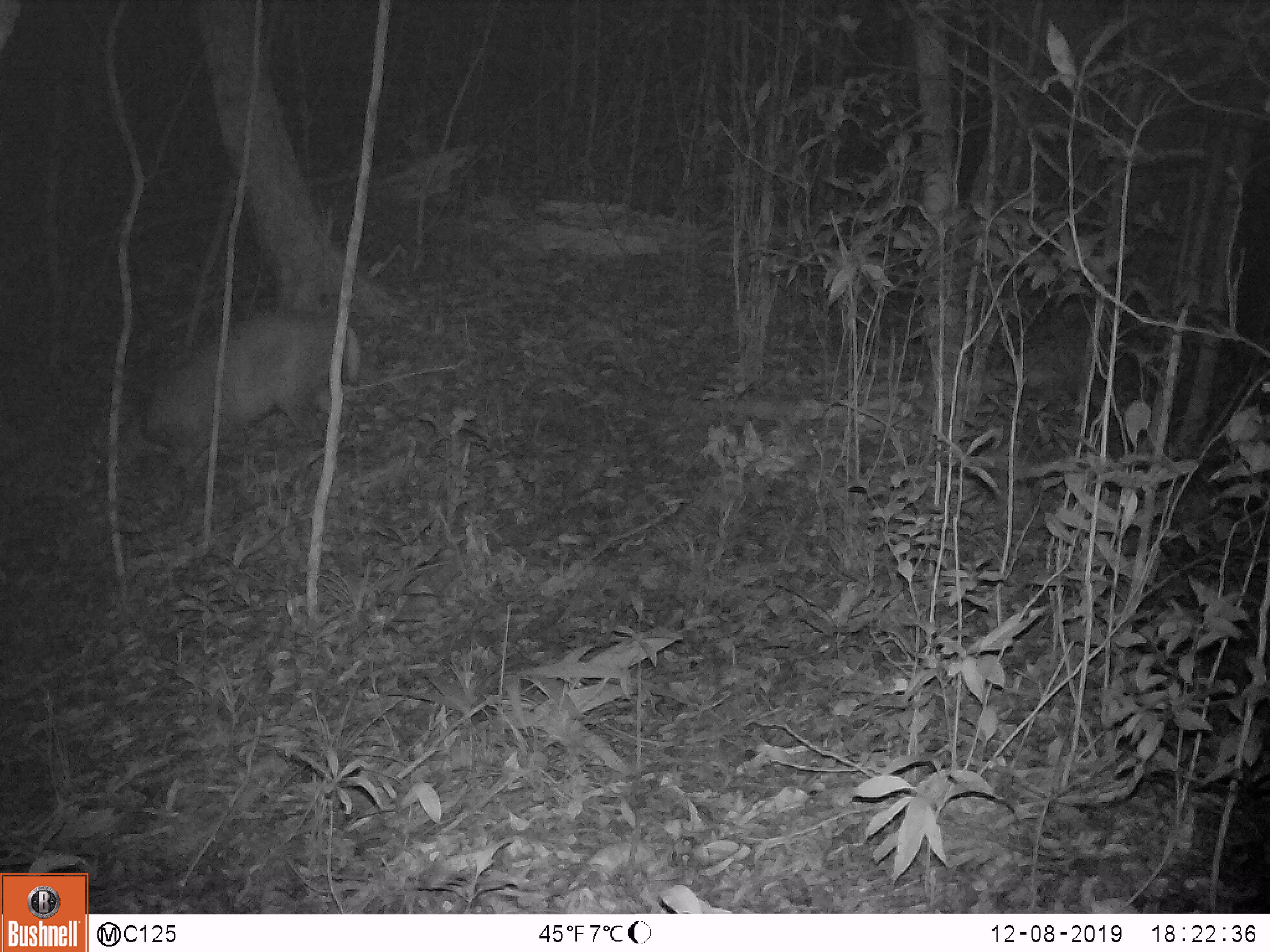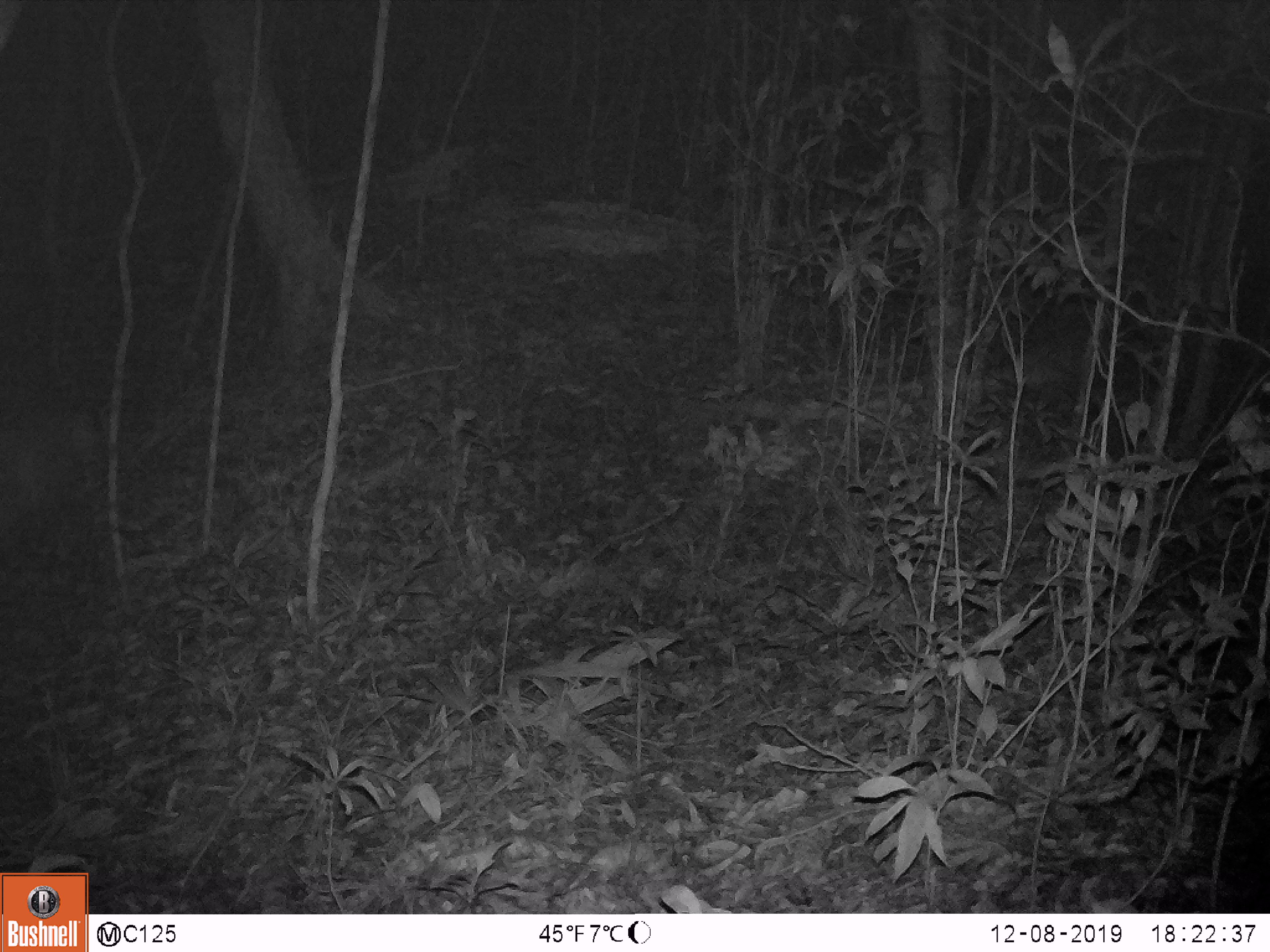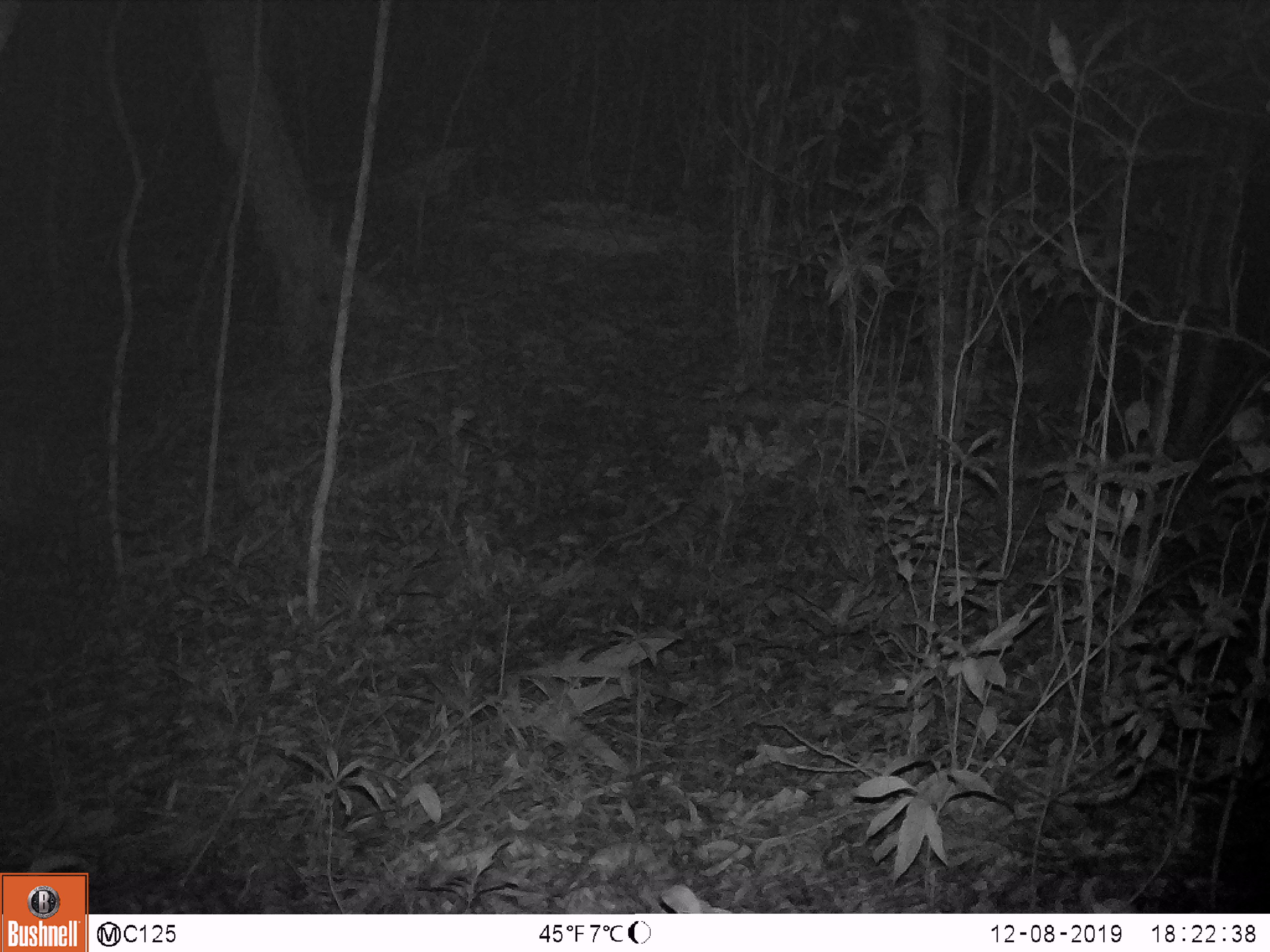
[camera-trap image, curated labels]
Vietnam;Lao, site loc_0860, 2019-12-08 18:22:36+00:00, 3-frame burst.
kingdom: Animalia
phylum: Chordata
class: Mammalia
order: Artiodactyla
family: Cervidae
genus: Muntiacus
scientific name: Muntiacus rooseveltorum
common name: roosevelt's muntjac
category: roosevelts muntjac group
Roosevelts muntjac group (roosevelt's muntjac) (Muntiacus rooseveltorum). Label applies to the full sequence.